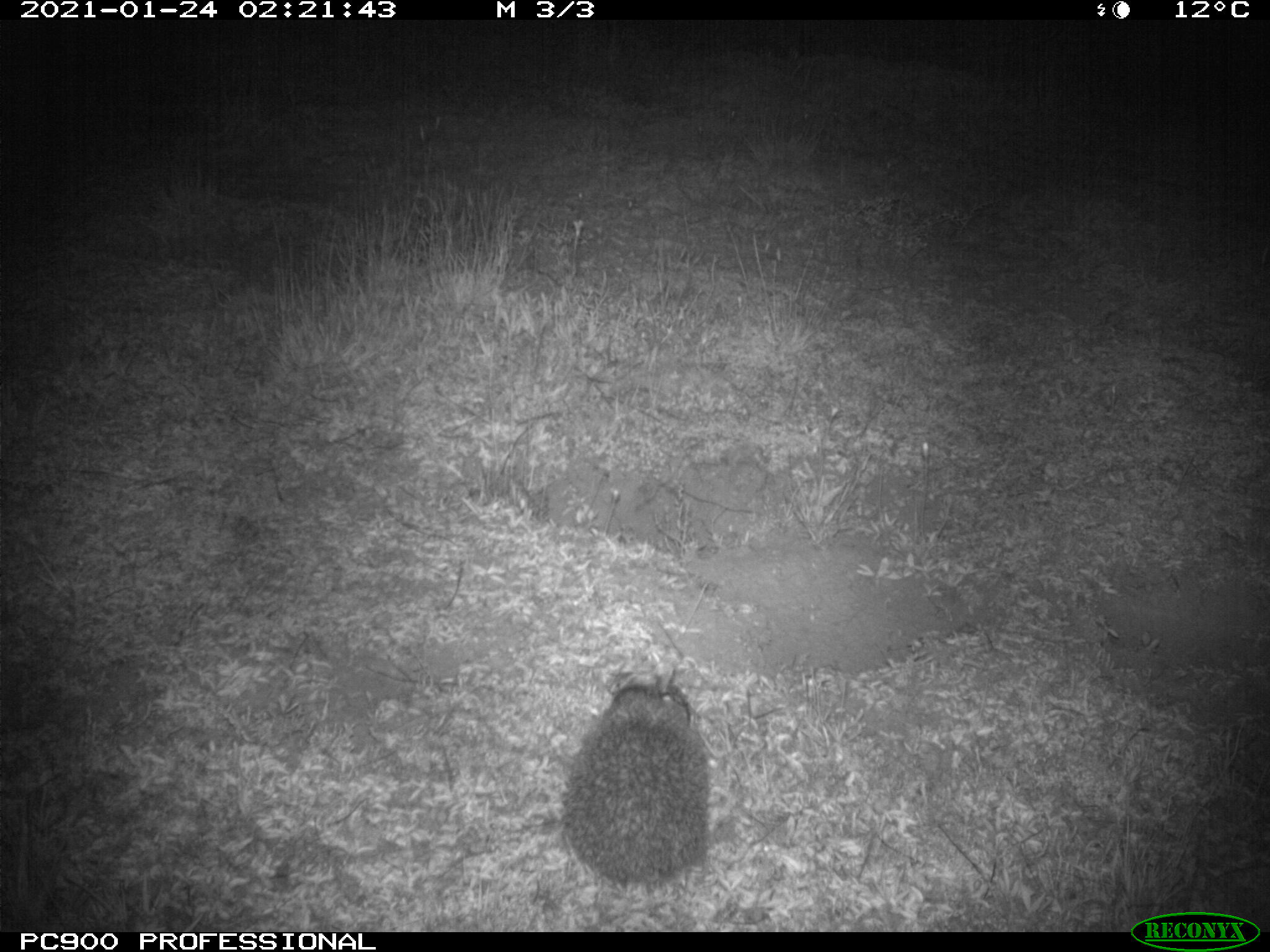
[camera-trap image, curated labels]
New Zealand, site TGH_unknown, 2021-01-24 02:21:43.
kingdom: Animalia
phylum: Chordata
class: Mammalia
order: Eulipotyphla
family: Erinaceidae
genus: Erinaceus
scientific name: Erinaceus europaeus europaeus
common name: european hedgehog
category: hedgehog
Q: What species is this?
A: Hedgehog (european hedgehog) (Erinaceus europaeus europaeus).